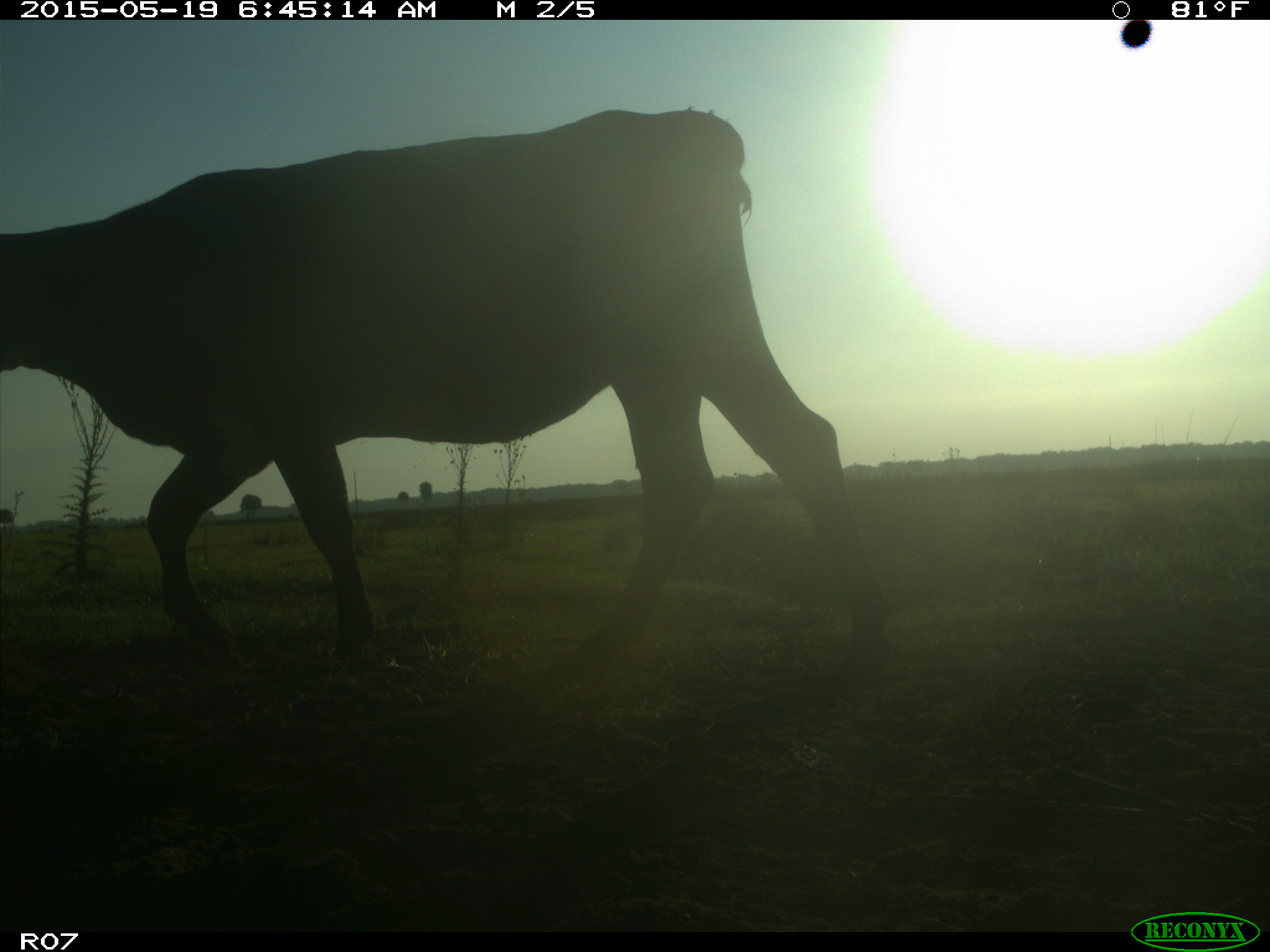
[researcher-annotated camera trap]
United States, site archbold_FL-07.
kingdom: Animalia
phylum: Chordata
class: Mammalia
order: Artiodactyla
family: Bovidae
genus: Bos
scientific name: Bos taurus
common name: domestic cow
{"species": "Bos taurus (domestic cow)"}